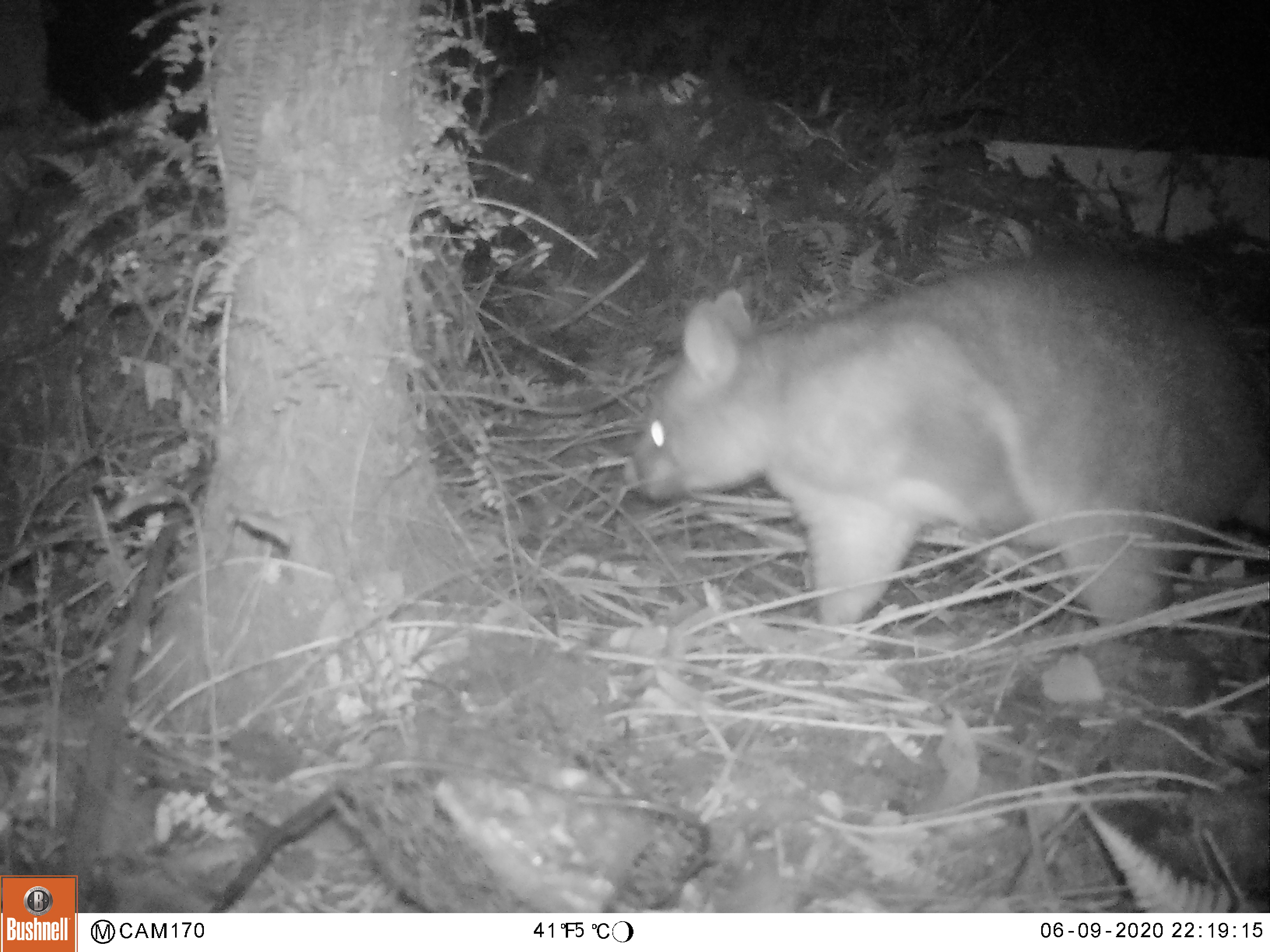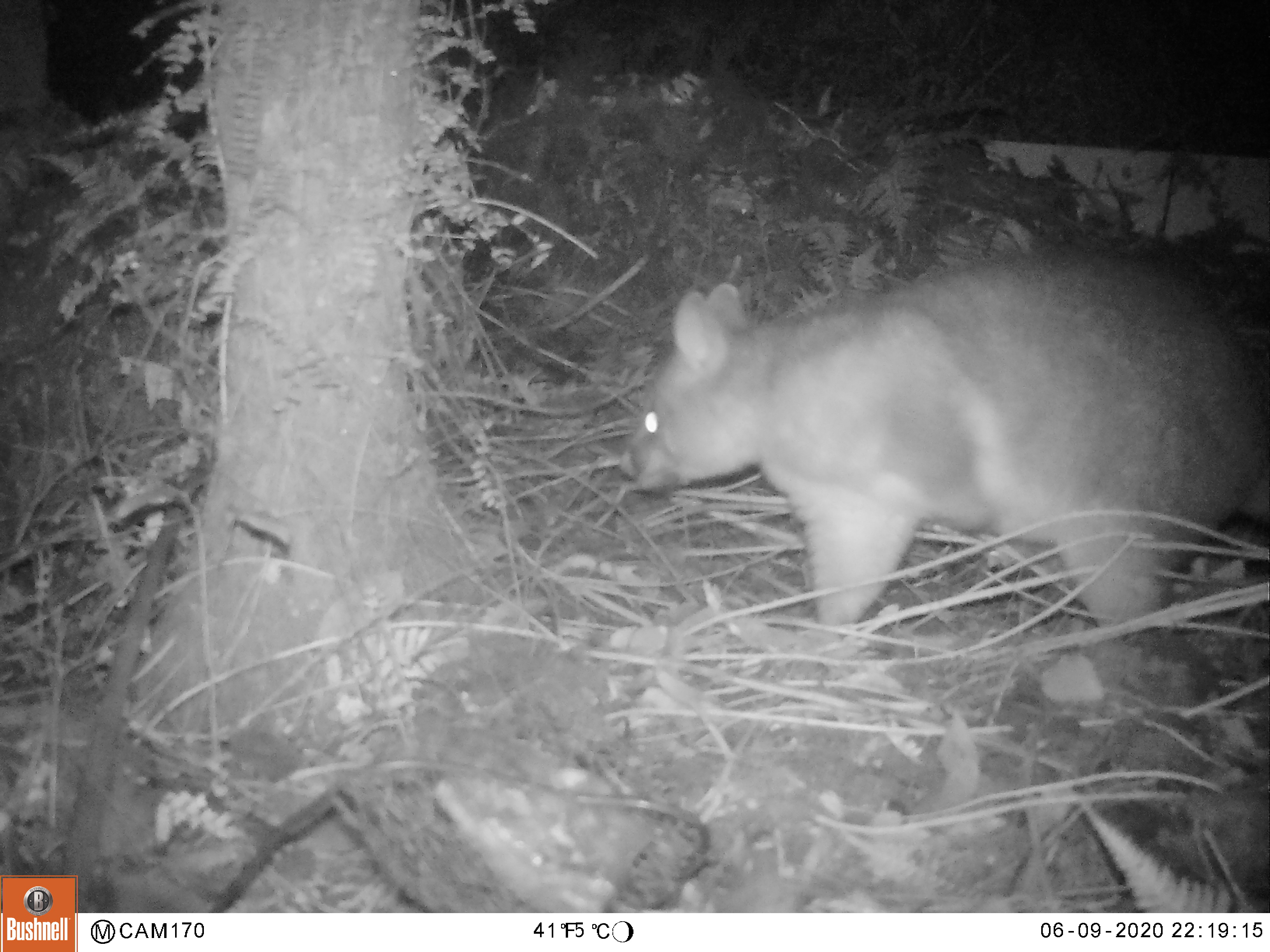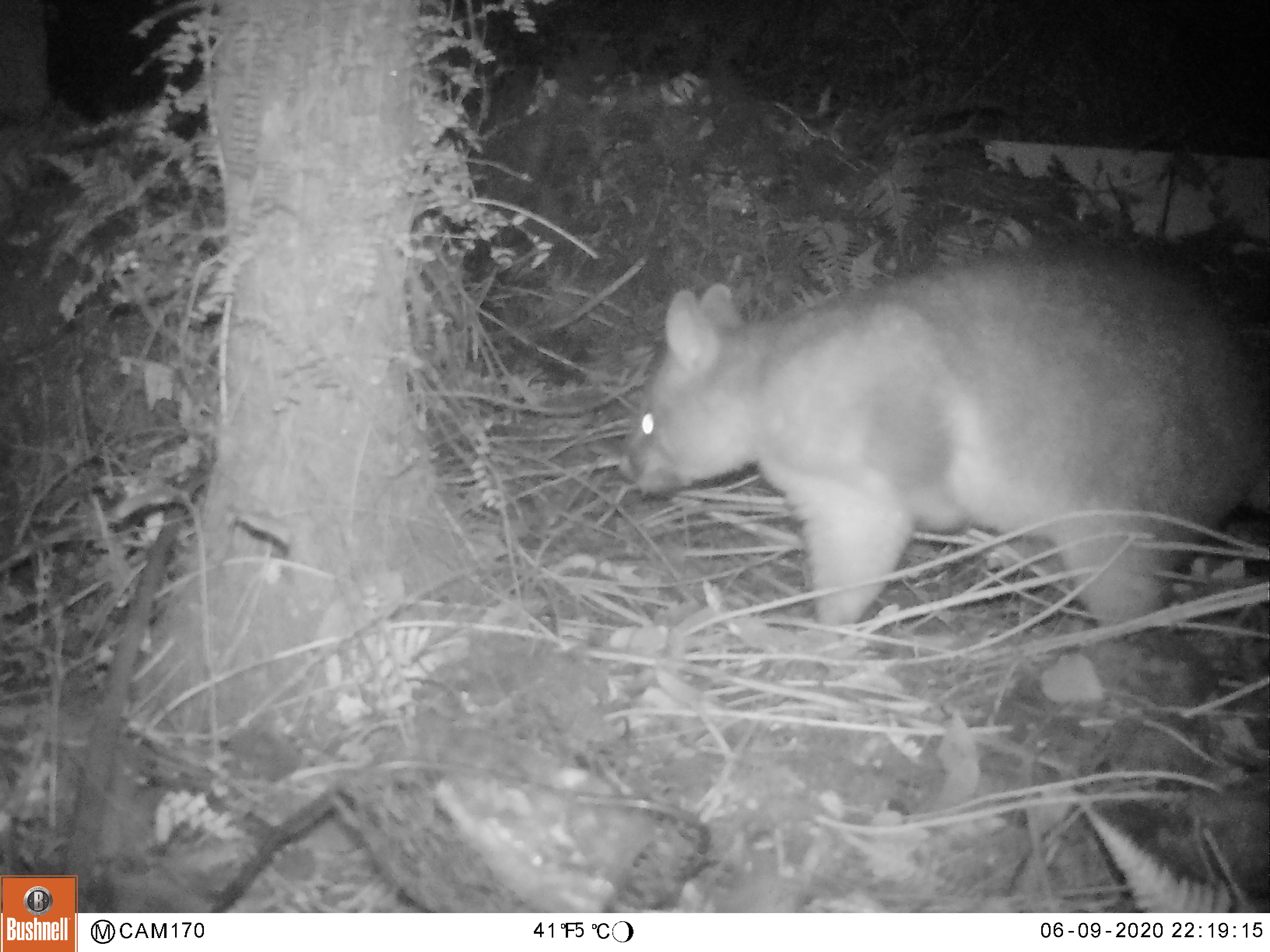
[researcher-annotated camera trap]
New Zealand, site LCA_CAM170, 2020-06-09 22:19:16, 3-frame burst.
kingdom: Animalia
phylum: Chordata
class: Mammalia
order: Diprotodontia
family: Phalangeridae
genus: Trichosurus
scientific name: Trichosurus vulpecula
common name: common brushtail possum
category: possum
Possum (common brushtail possum) (Trichosurus vulpecula).